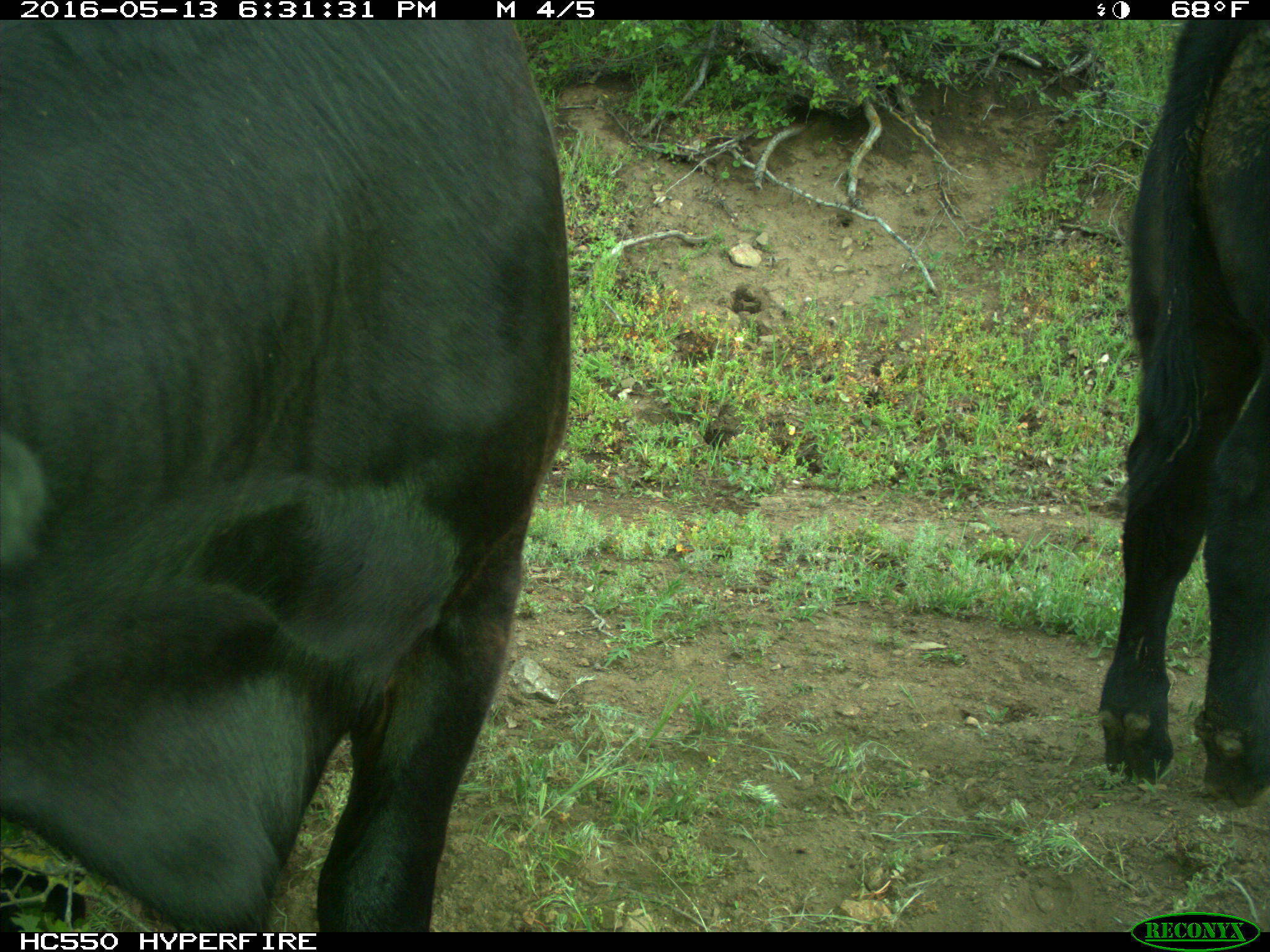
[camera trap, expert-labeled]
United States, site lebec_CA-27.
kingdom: Animalia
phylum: Chordata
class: Mammalia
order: Artiodactyla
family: Bovidae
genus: Bos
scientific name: Bos taurus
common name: domestic cow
Bos taurus (domestic cow).